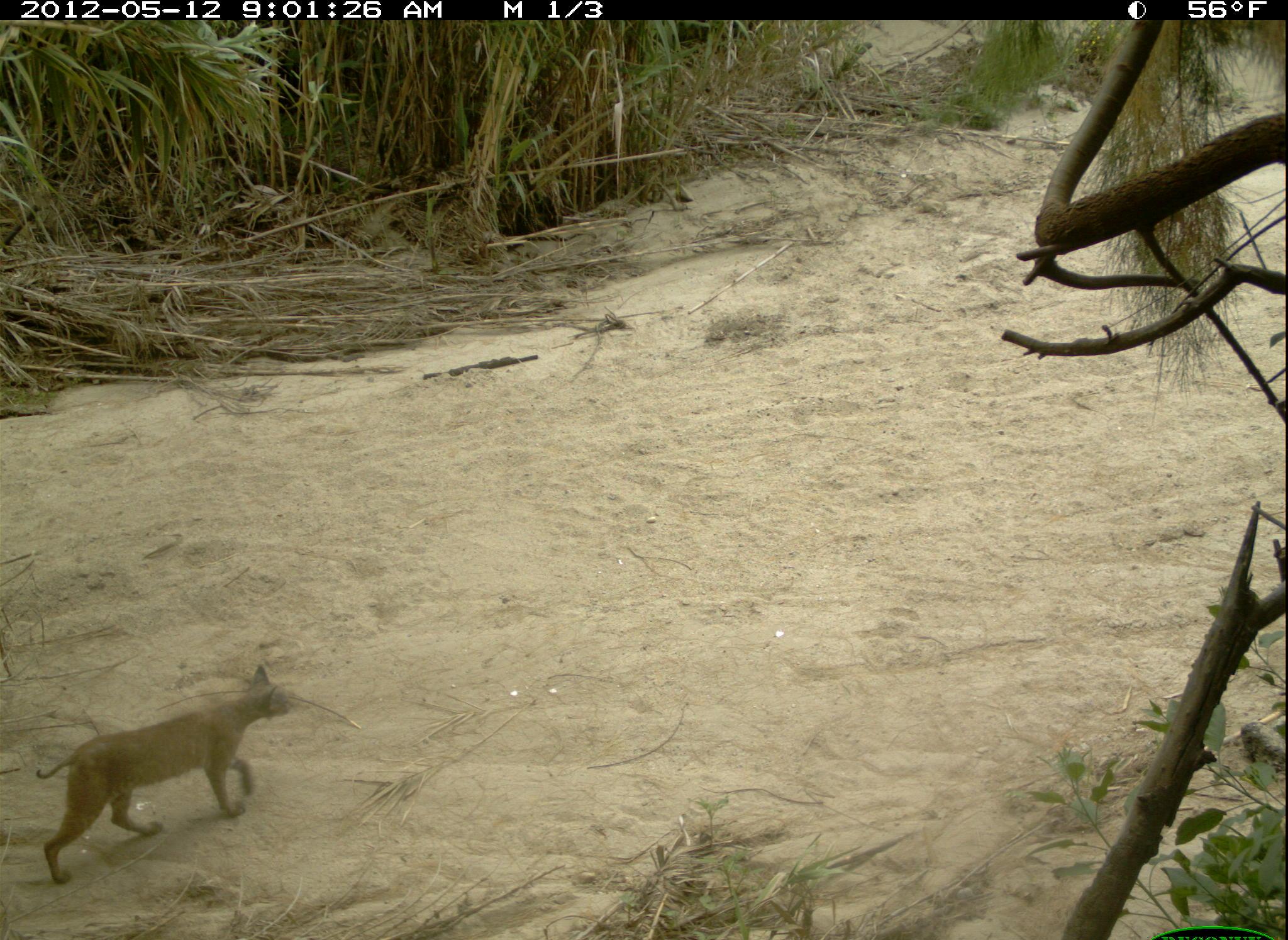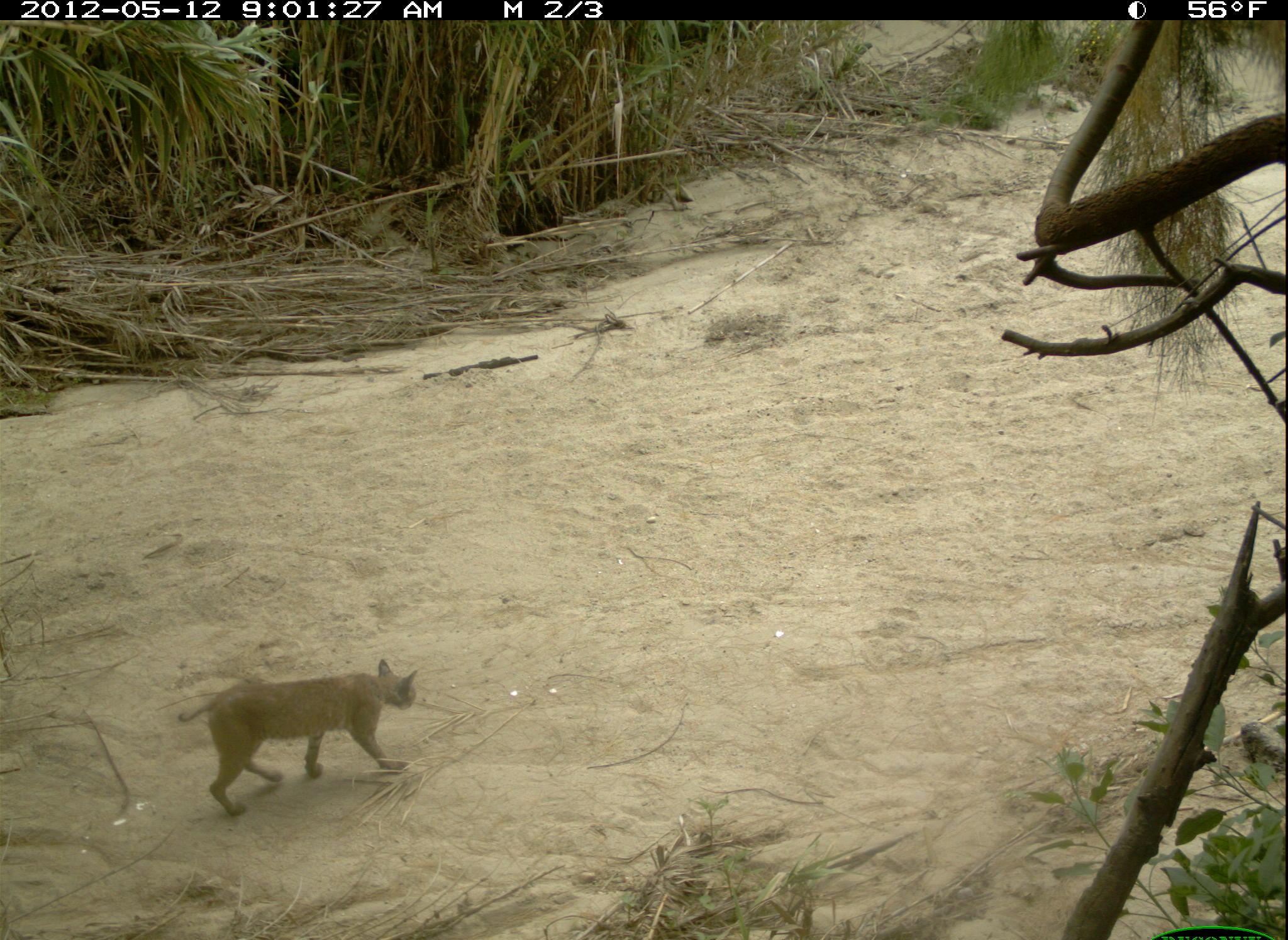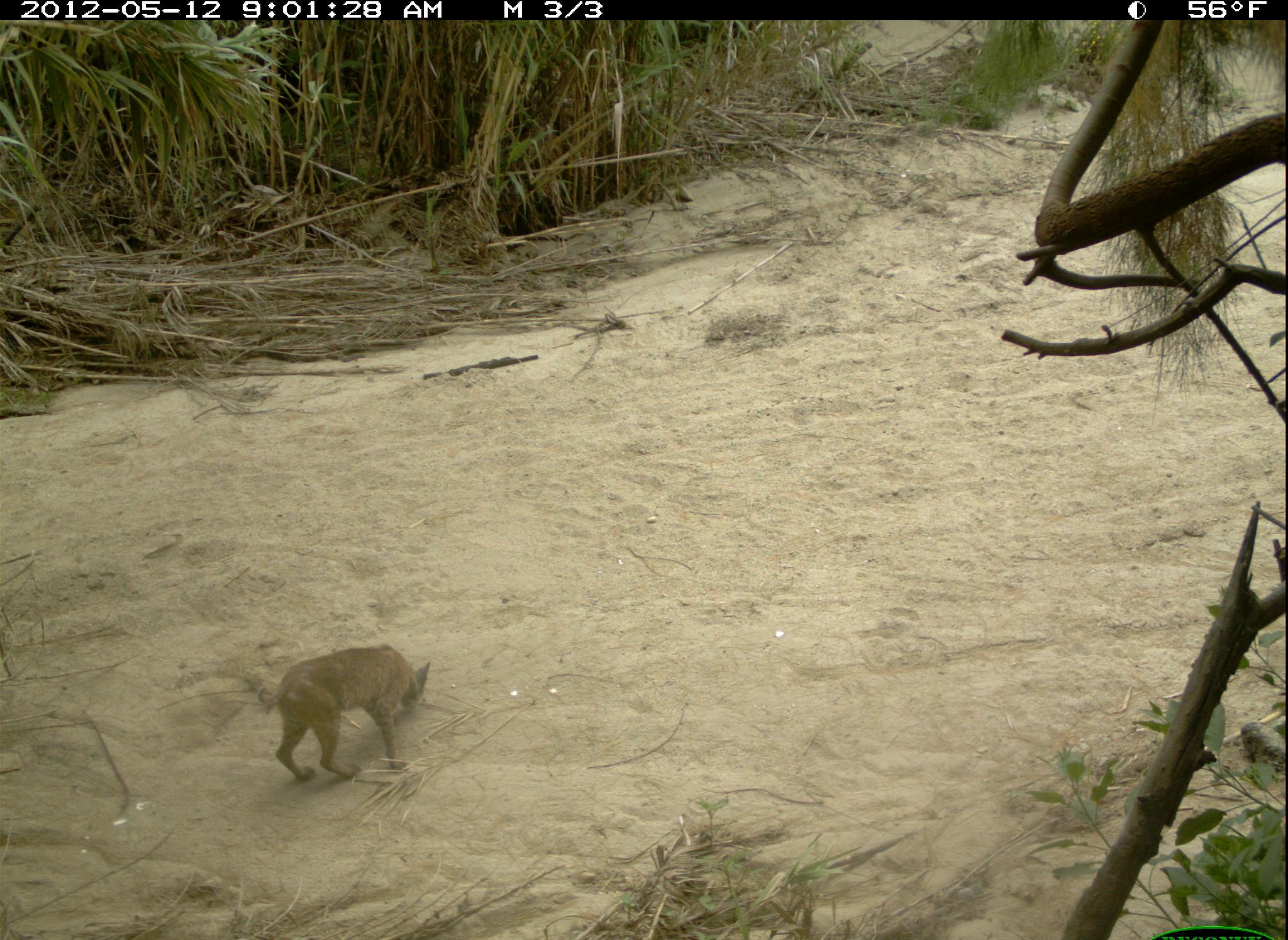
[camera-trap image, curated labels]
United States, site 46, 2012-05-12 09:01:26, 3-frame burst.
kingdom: Animalia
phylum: Chordata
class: Mammalia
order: Carnivora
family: Felidae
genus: Lynx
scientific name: Lynx rufus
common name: bobcat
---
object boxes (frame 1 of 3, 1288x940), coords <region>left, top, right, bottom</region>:
bobcat: <region>27, 660, 303, 889</region>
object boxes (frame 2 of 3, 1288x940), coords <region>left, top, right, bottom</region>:
bobcat: <region>200, 652, 427, 826</region>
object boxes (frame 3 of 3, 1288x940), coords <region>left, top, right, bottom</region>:
bobcat: <region>230, 620, 469, 812</region>